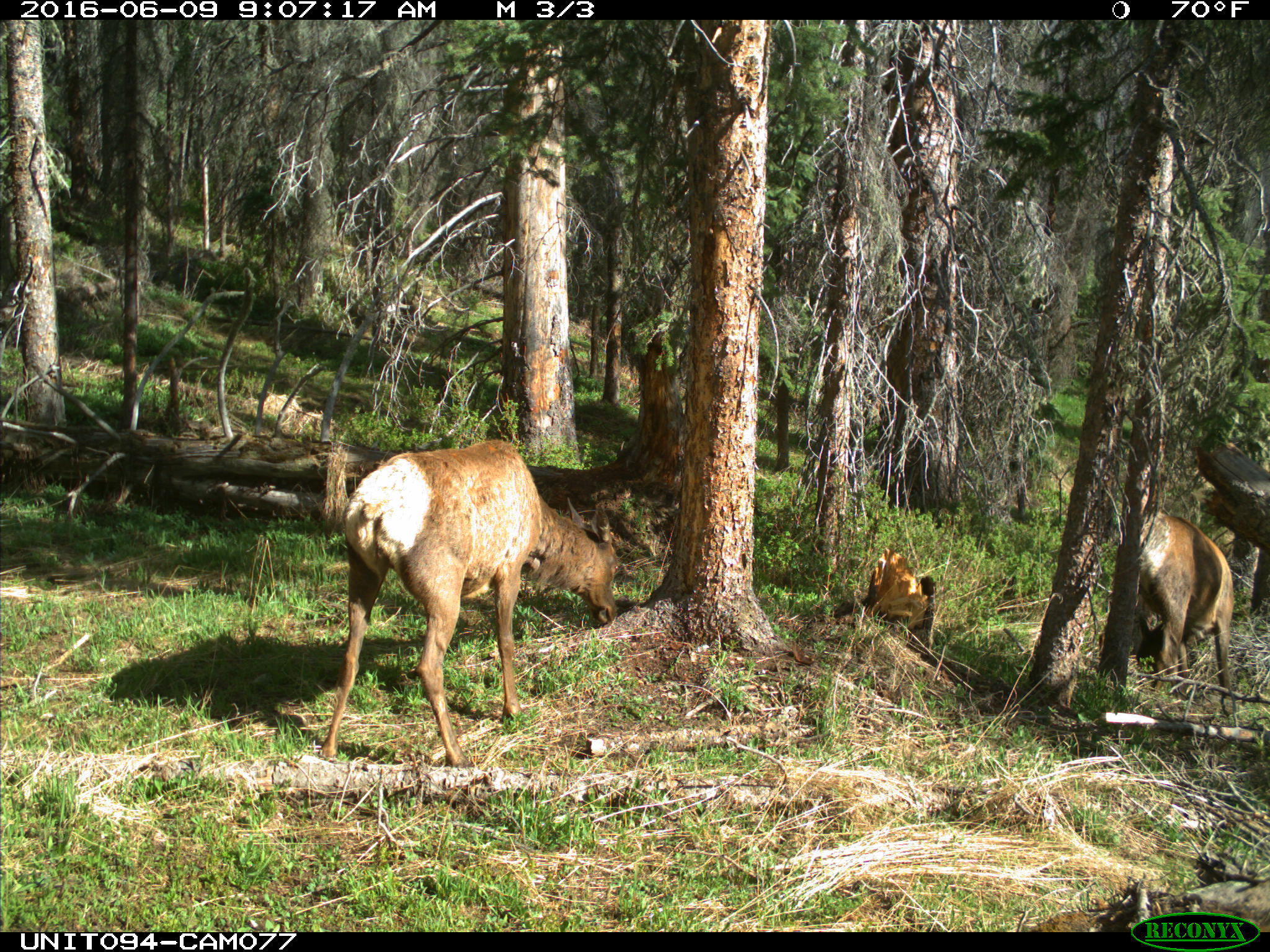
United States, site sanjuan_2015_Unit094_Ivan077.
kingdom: Animalia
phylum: Chordata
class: Mammalia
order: Artiodactyla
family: Cervidae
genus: Cervus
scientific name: Cervus elaphus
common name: red deer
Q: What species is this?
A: Cervus elaphus (red deer).